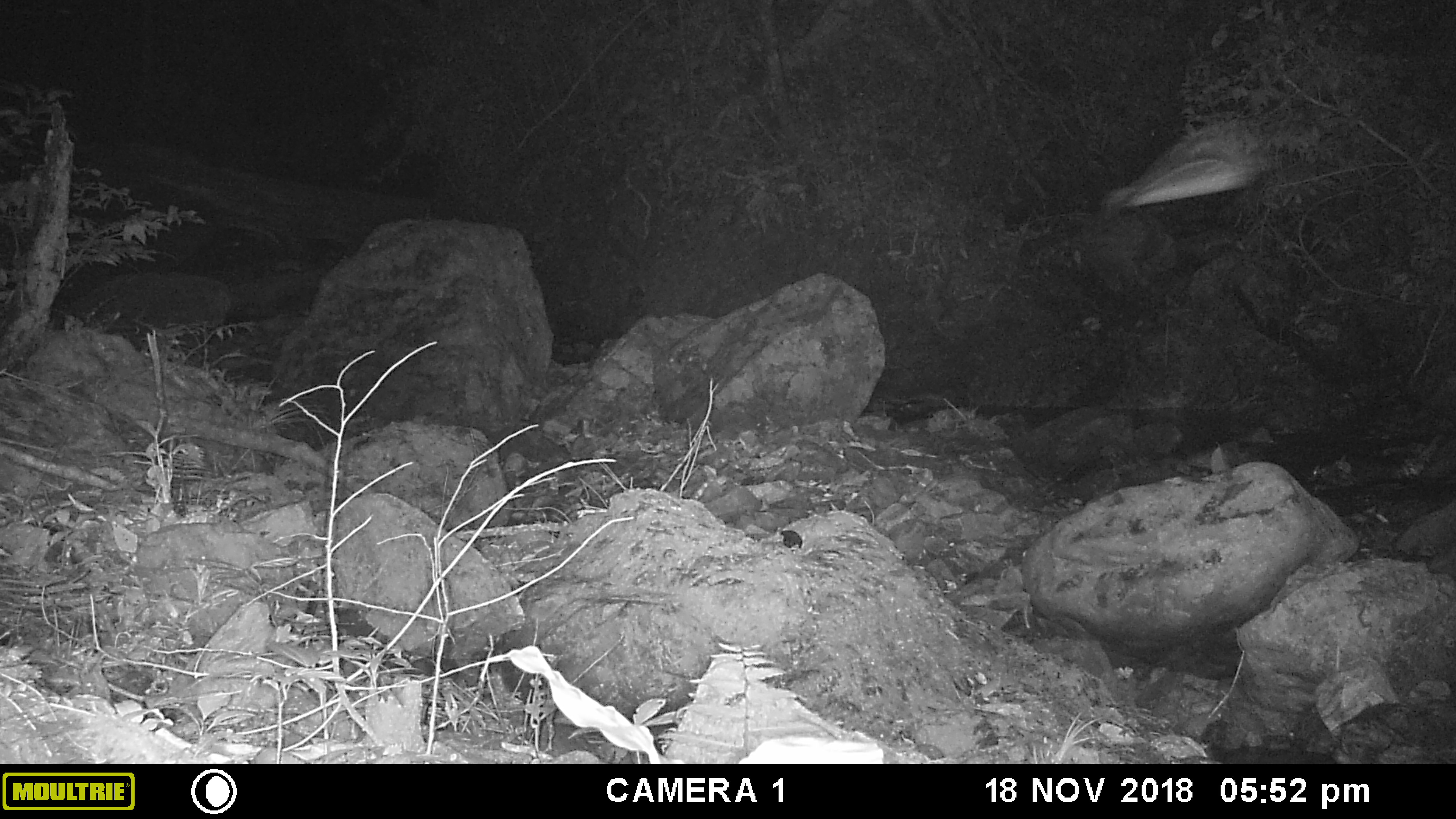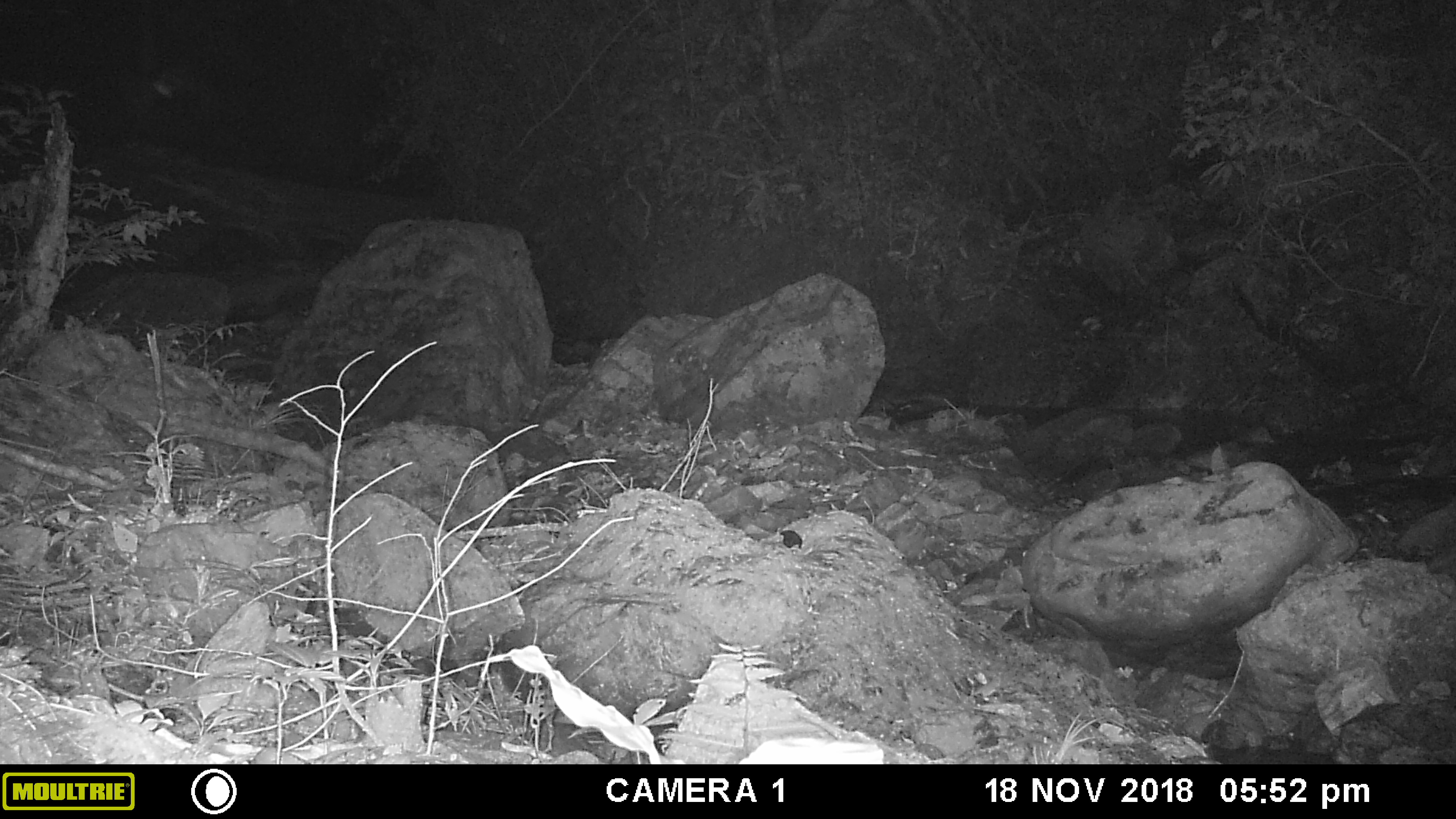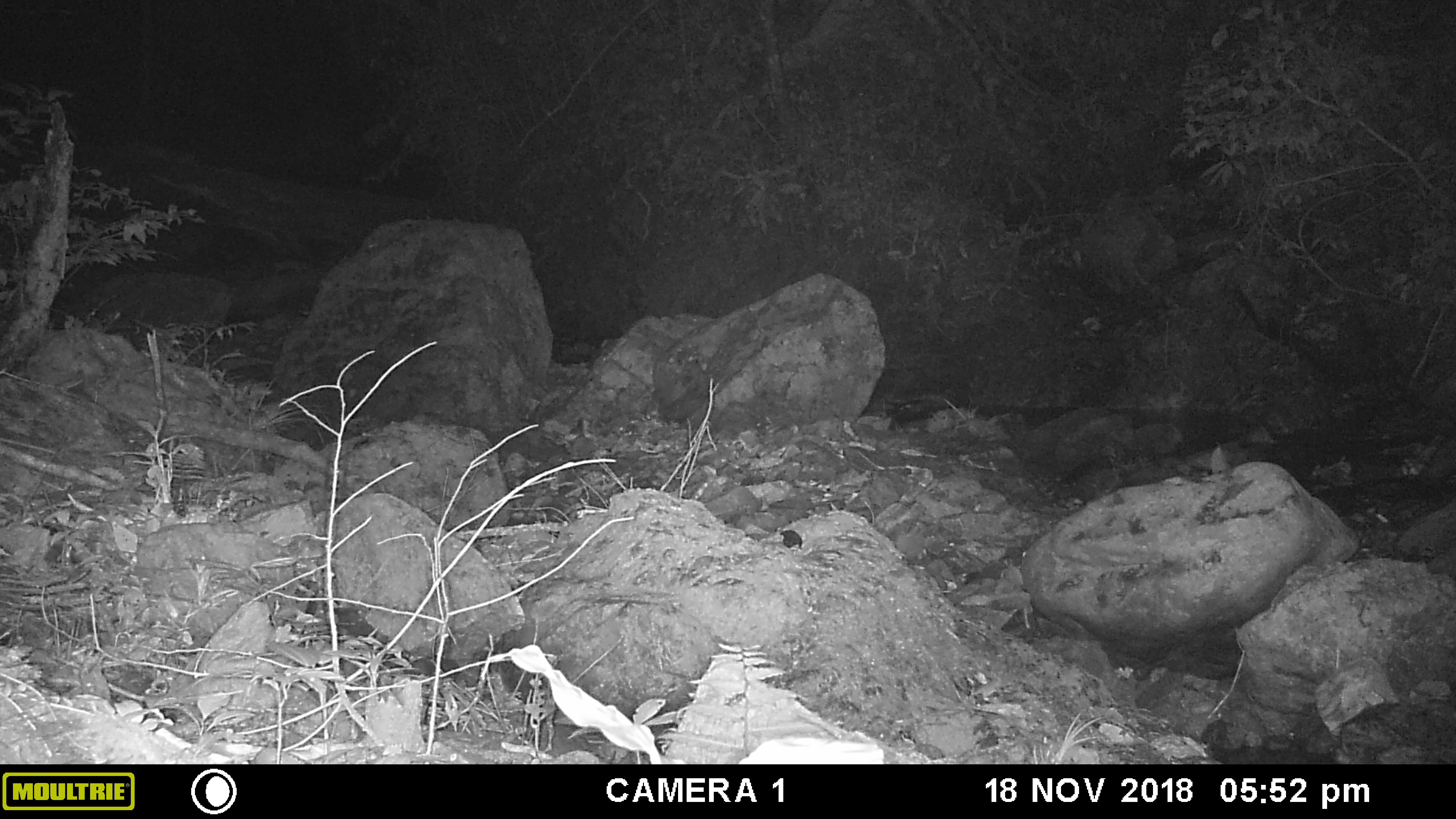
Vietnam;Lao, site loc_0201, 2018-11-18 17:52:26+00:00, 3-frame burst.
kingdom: Animalia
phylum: Arthropoda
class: Insecta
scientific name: Insecta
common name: insect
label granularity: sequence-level